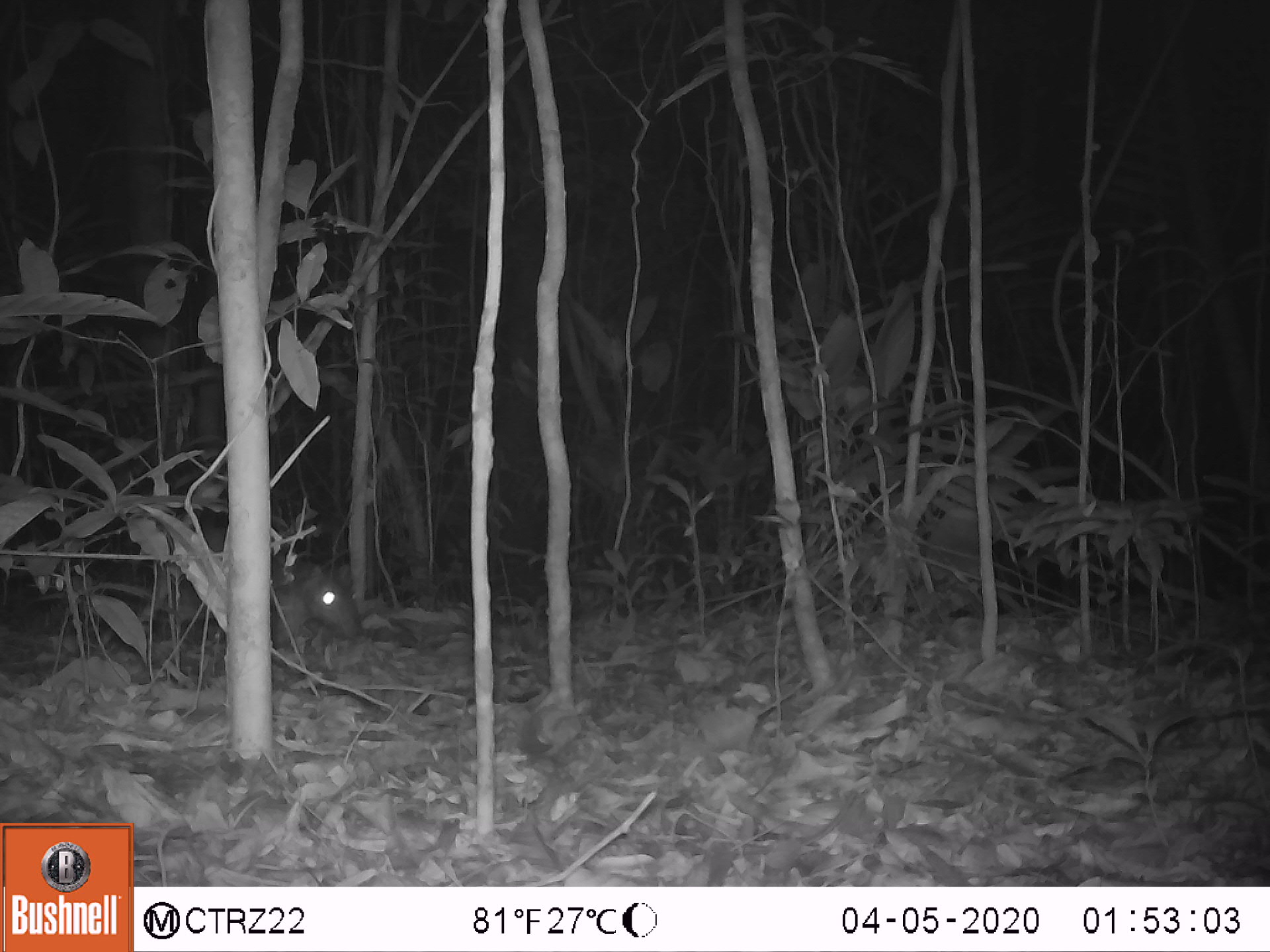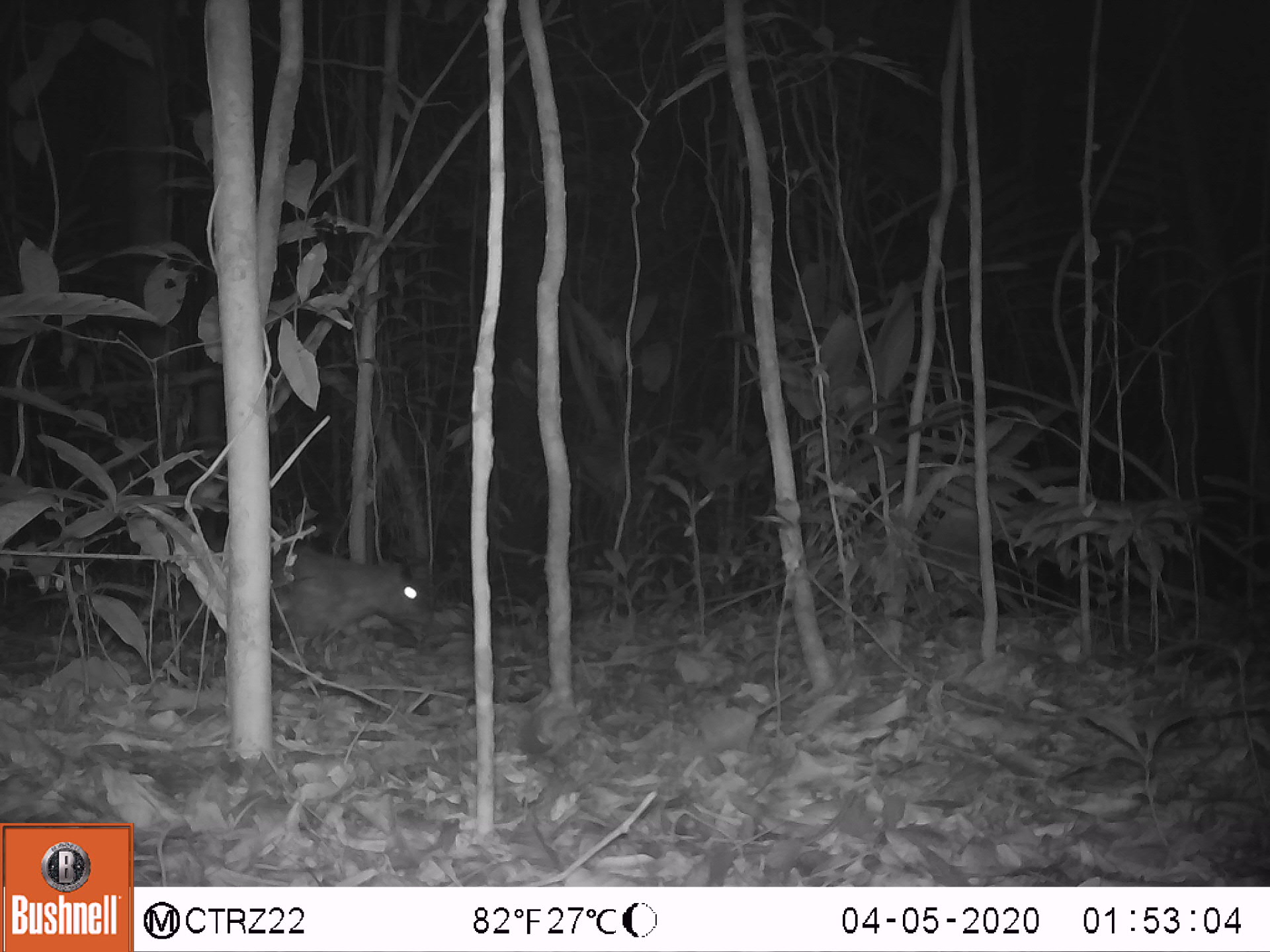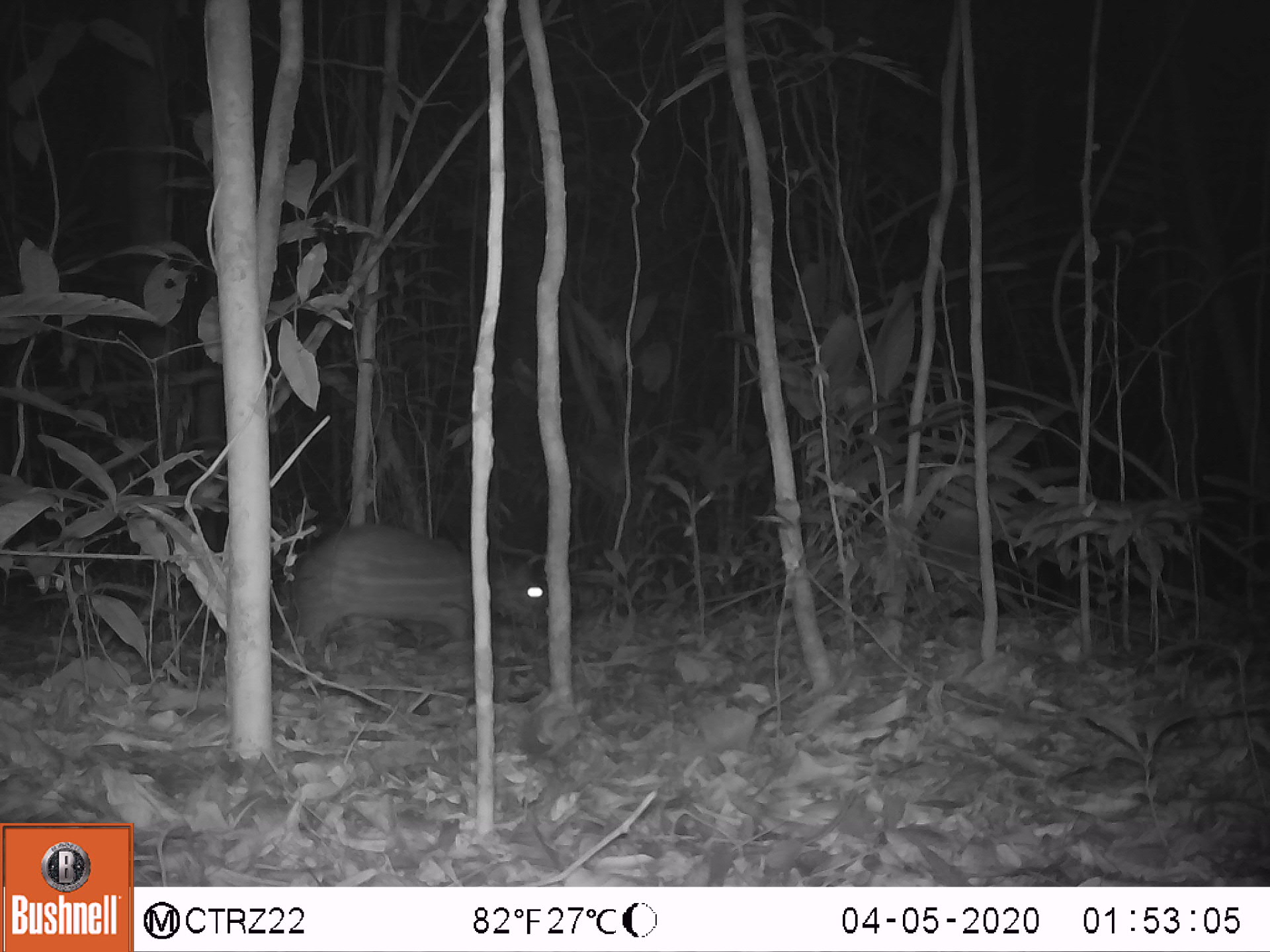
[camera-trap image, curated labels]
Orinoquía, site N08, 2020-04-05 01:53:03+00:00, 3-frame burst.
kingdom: Animalia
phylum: Chordata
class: Mammalia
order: Rodentia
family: Cuniculidae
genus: Cuniculus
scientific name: Cuniculus paca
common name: spotted paca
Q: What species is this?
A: Spotted paca (Cuniculus paca).